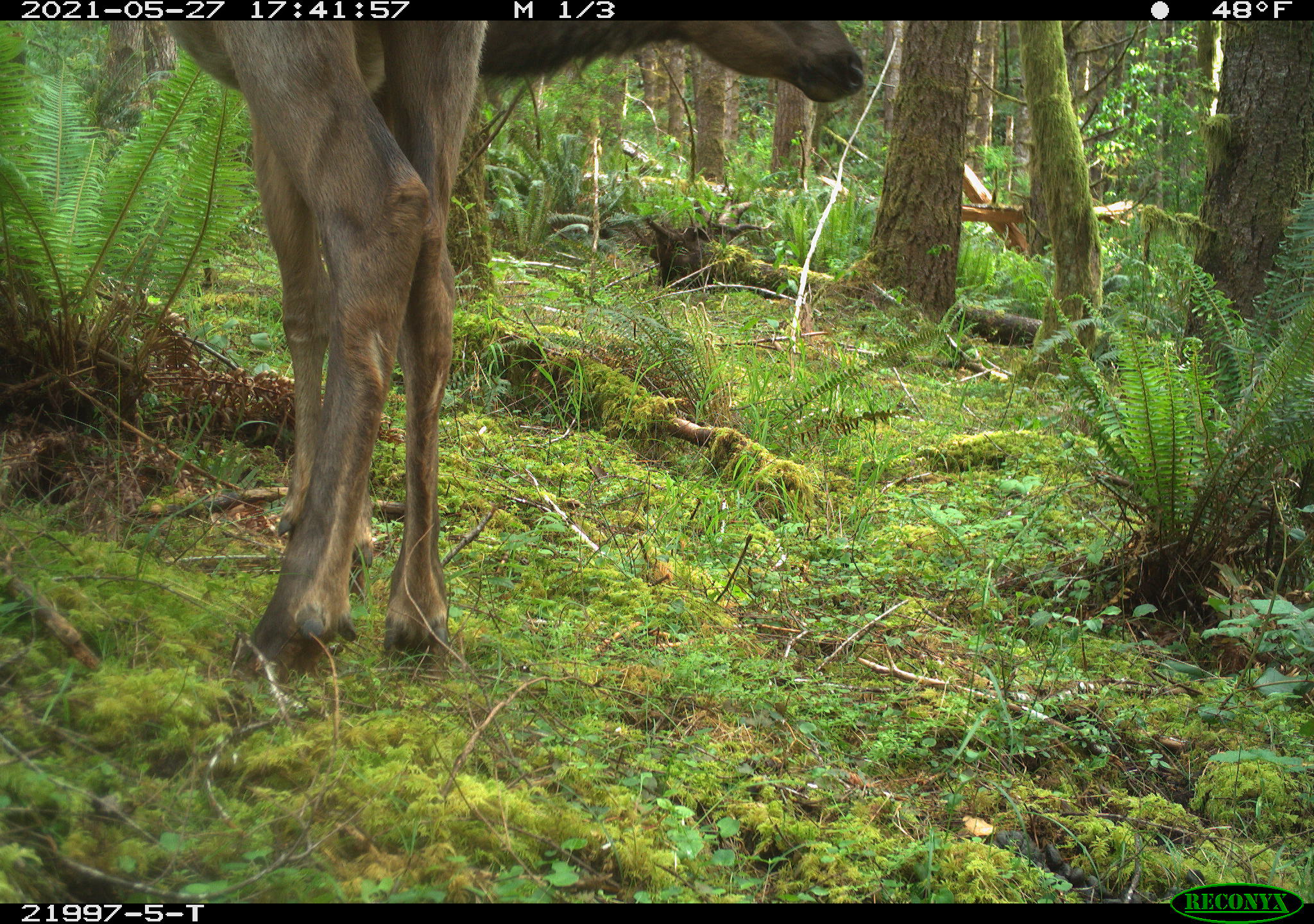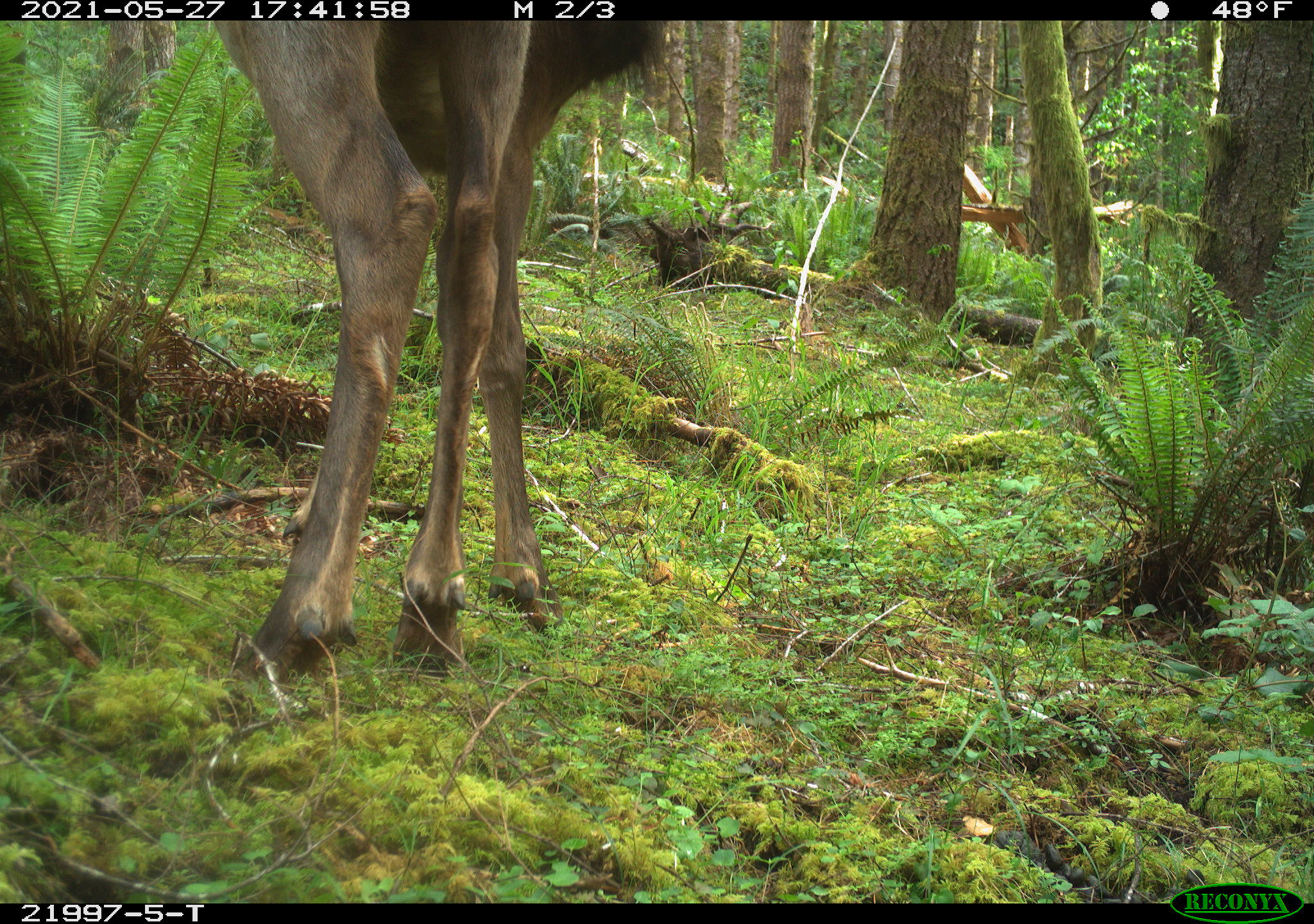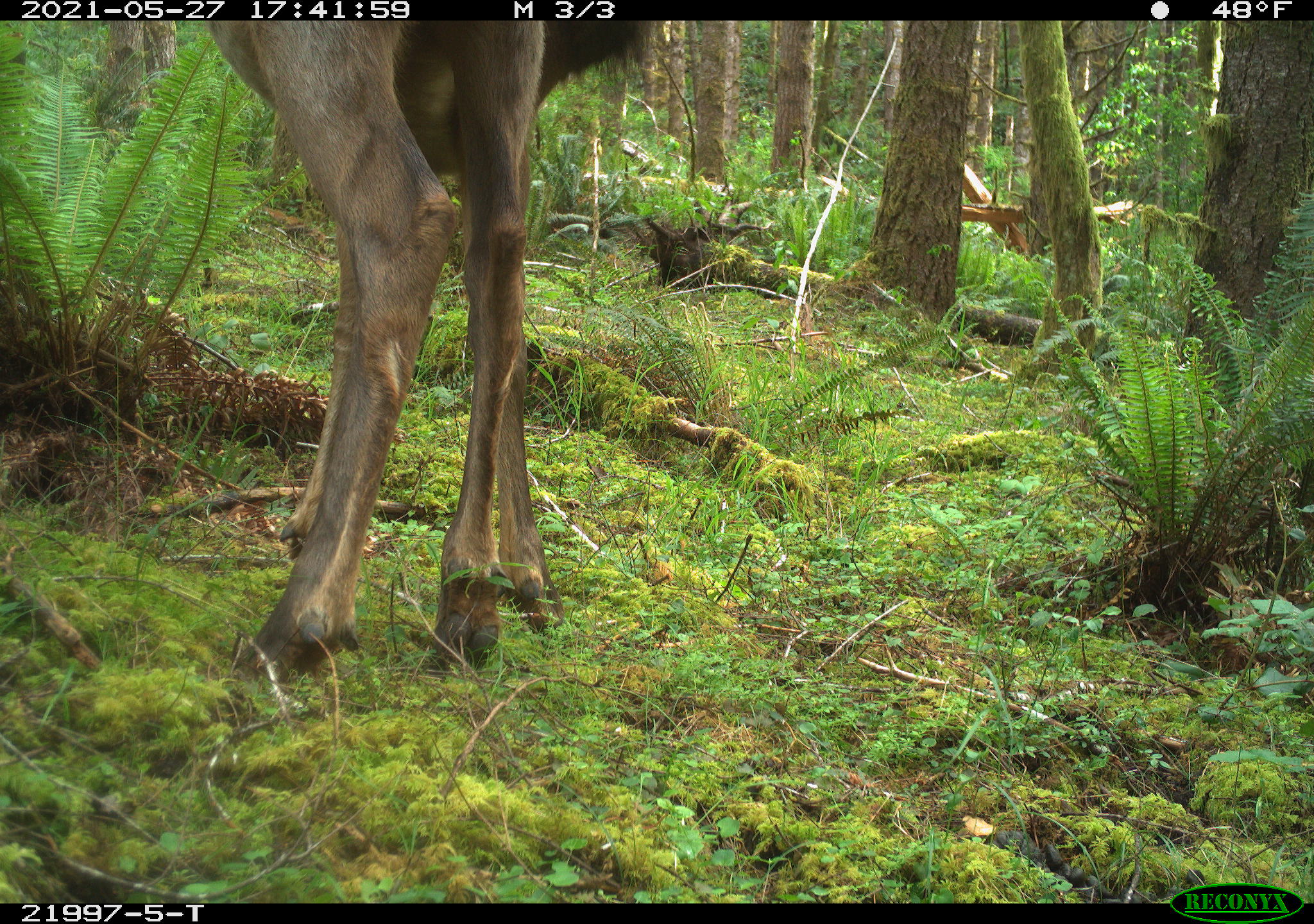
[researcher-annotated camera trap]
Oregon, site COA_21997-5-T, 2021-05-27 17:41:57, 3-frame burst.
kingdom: Animalia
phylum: Chordata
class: Mammalia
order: Artiodactyla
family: Cervidae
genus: Cervus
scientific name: Cervus canadensis roosevelti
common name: roosevelt elk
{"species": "roosevelt elk (Cervus canadensis roosevelti)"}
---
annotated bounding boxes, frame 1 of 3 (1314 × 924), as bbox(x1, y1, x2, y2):
roosevelt elk: bbox(135, 21, 895, 700)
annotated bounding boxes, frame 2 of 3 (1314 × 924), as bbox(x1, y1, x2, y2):
roosevelt elk: bbox(139, 22, 693, 694)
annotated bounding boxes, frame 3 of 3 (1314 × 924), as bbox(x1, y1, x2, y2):
roosevelt elk: bbox(171, 21, 684, 705)